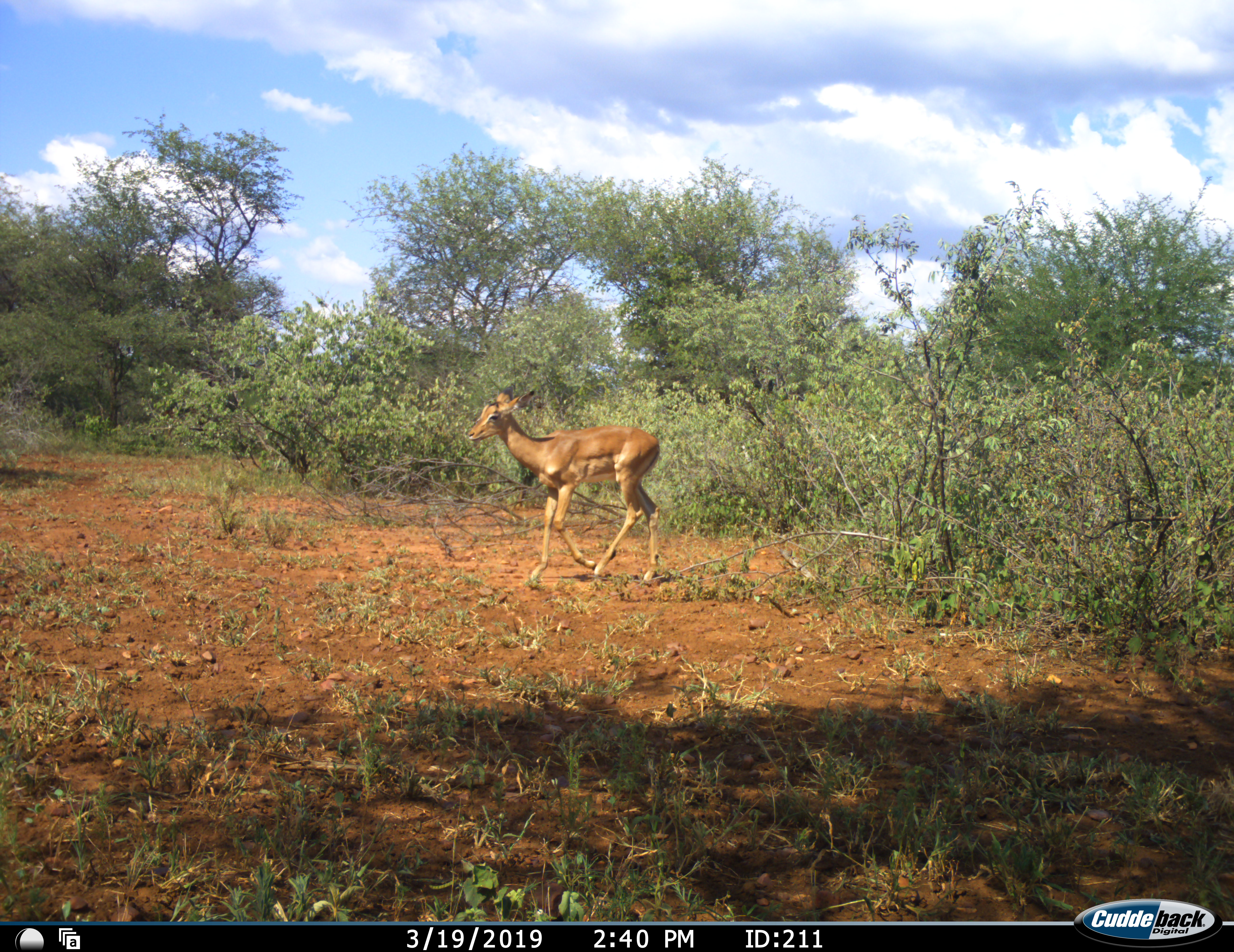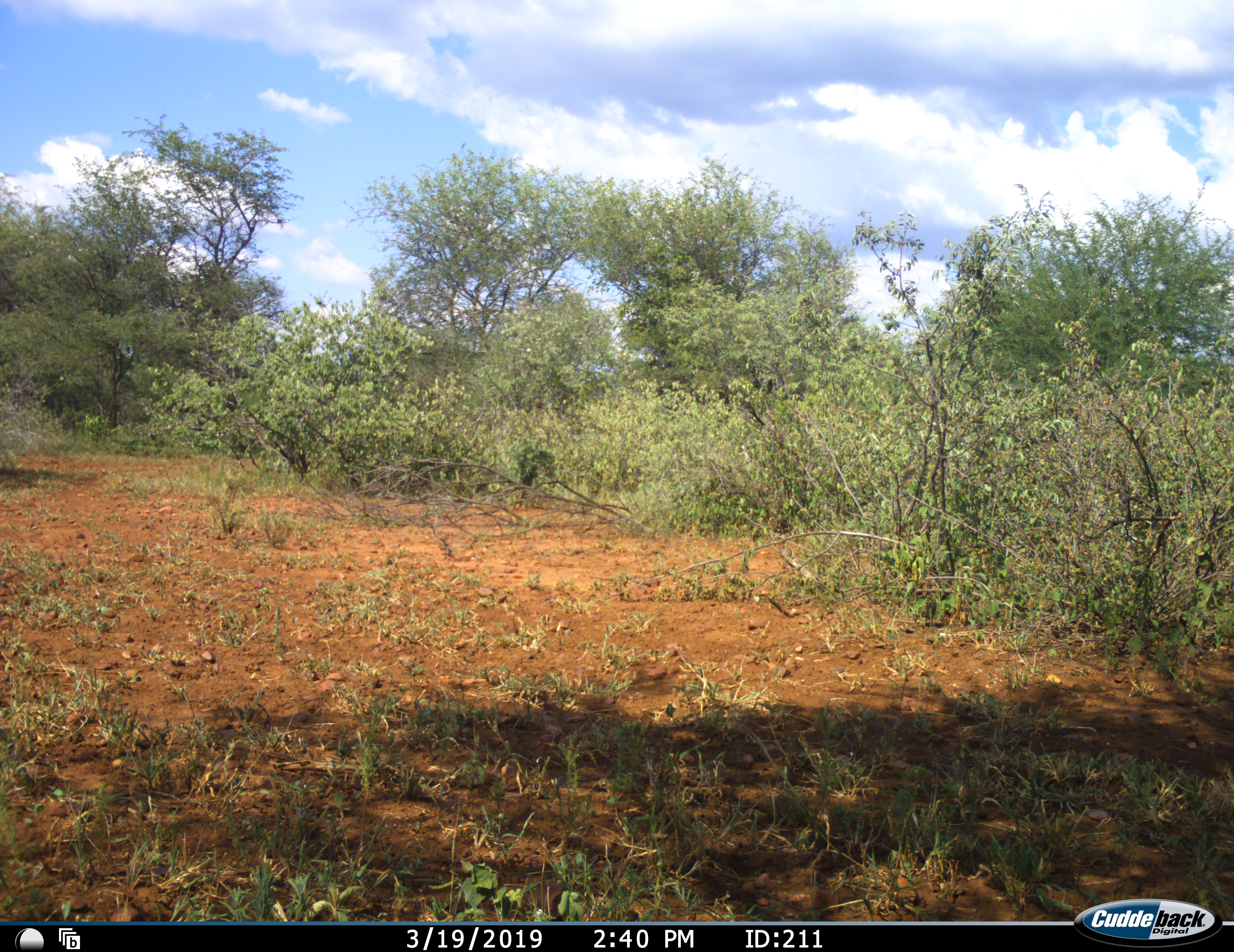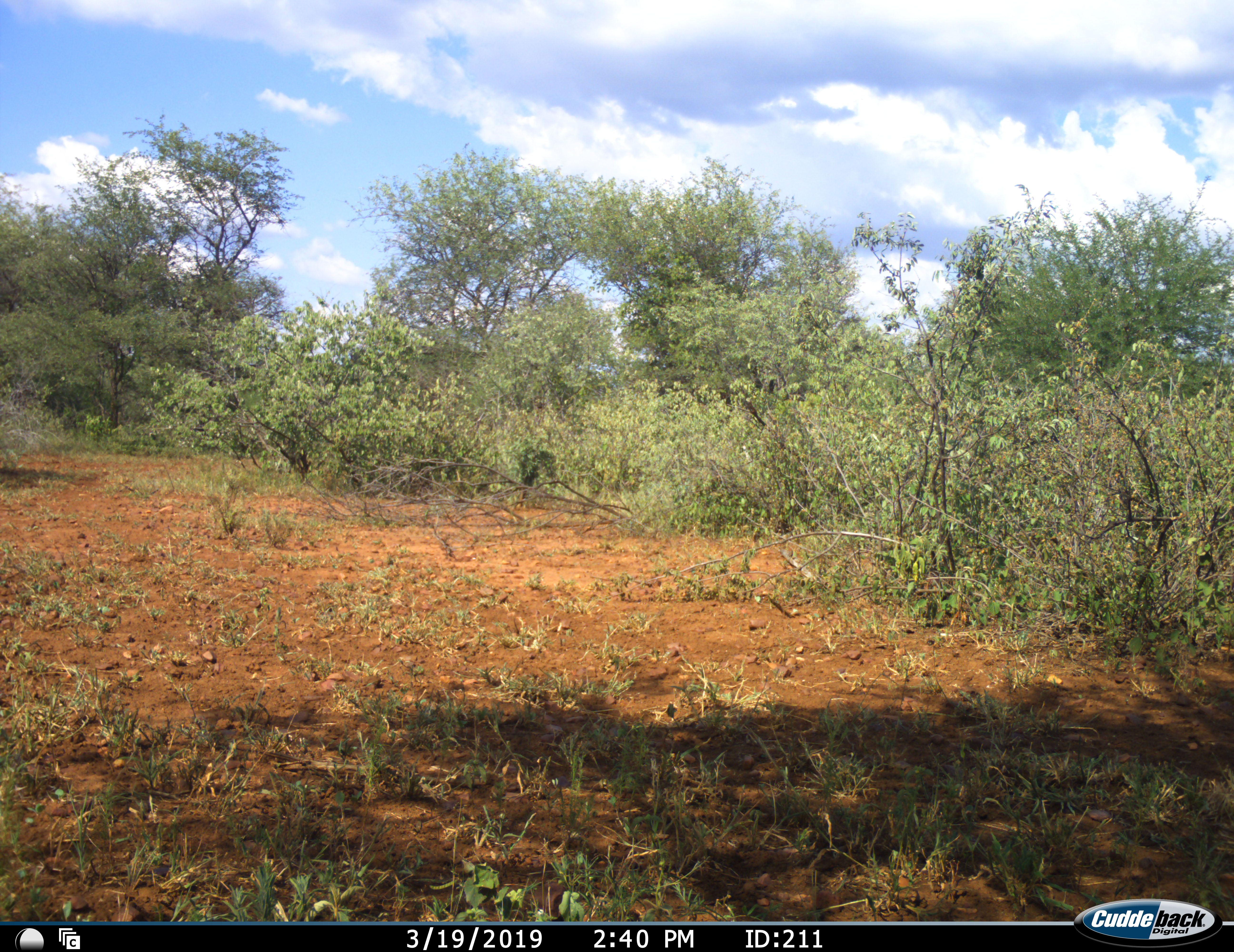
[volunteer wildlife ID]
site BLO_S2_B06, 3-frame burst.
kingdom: Animalia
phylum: Chordata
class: Mammalia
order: Artiodactyla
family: Bovidae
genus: Aepyceros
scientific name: Aepyceros melampus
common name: impala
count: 1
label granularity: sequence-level